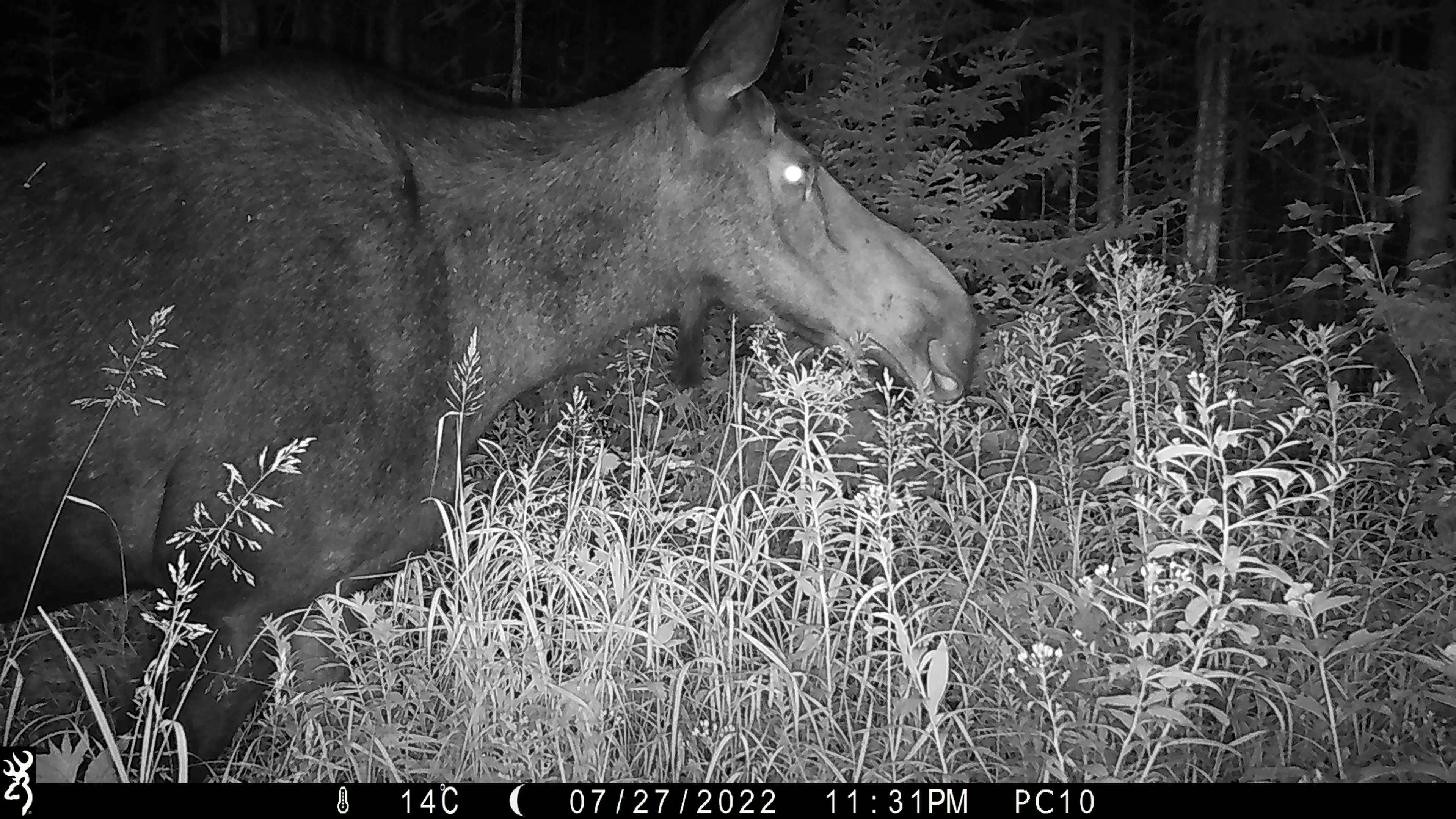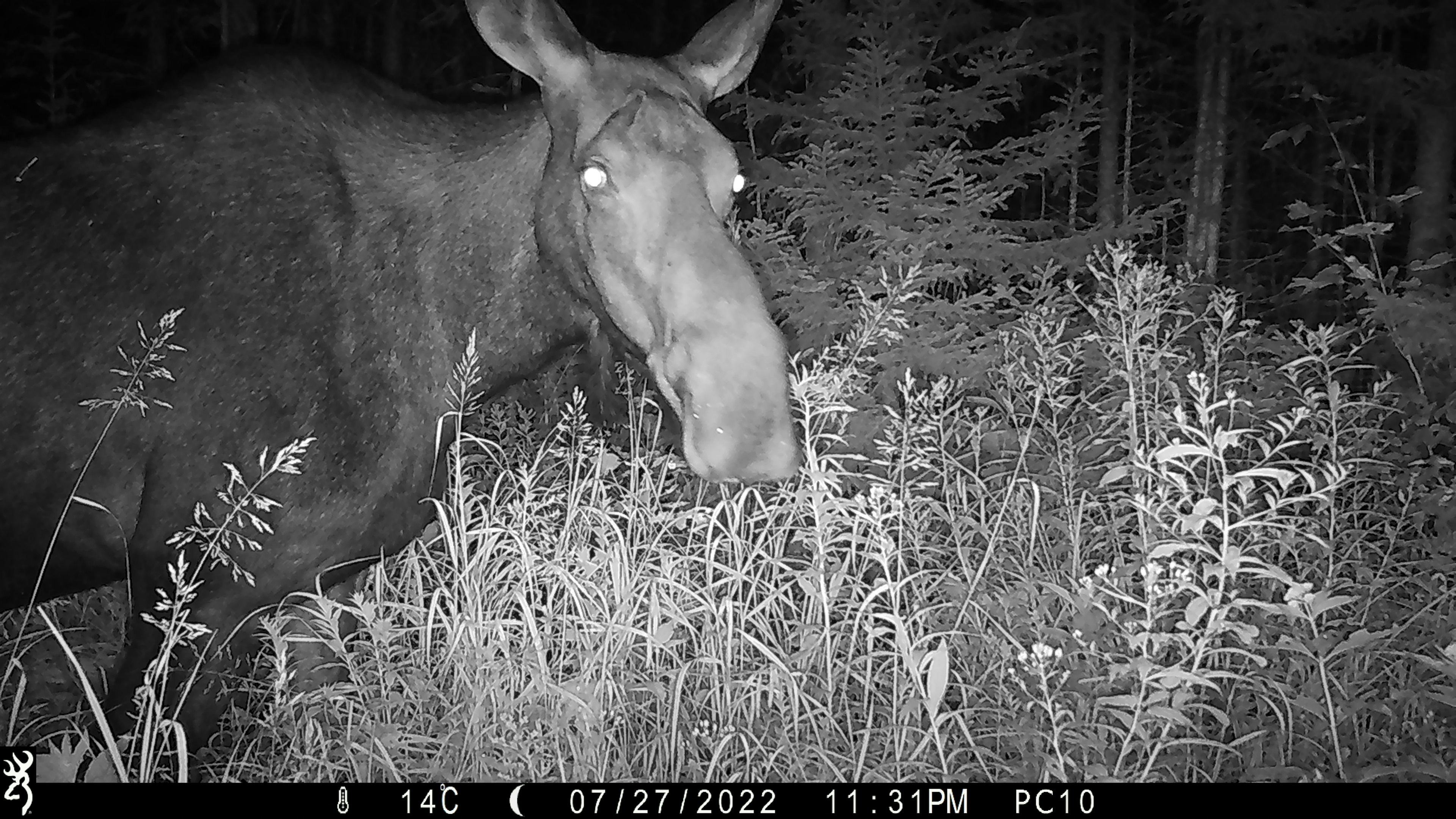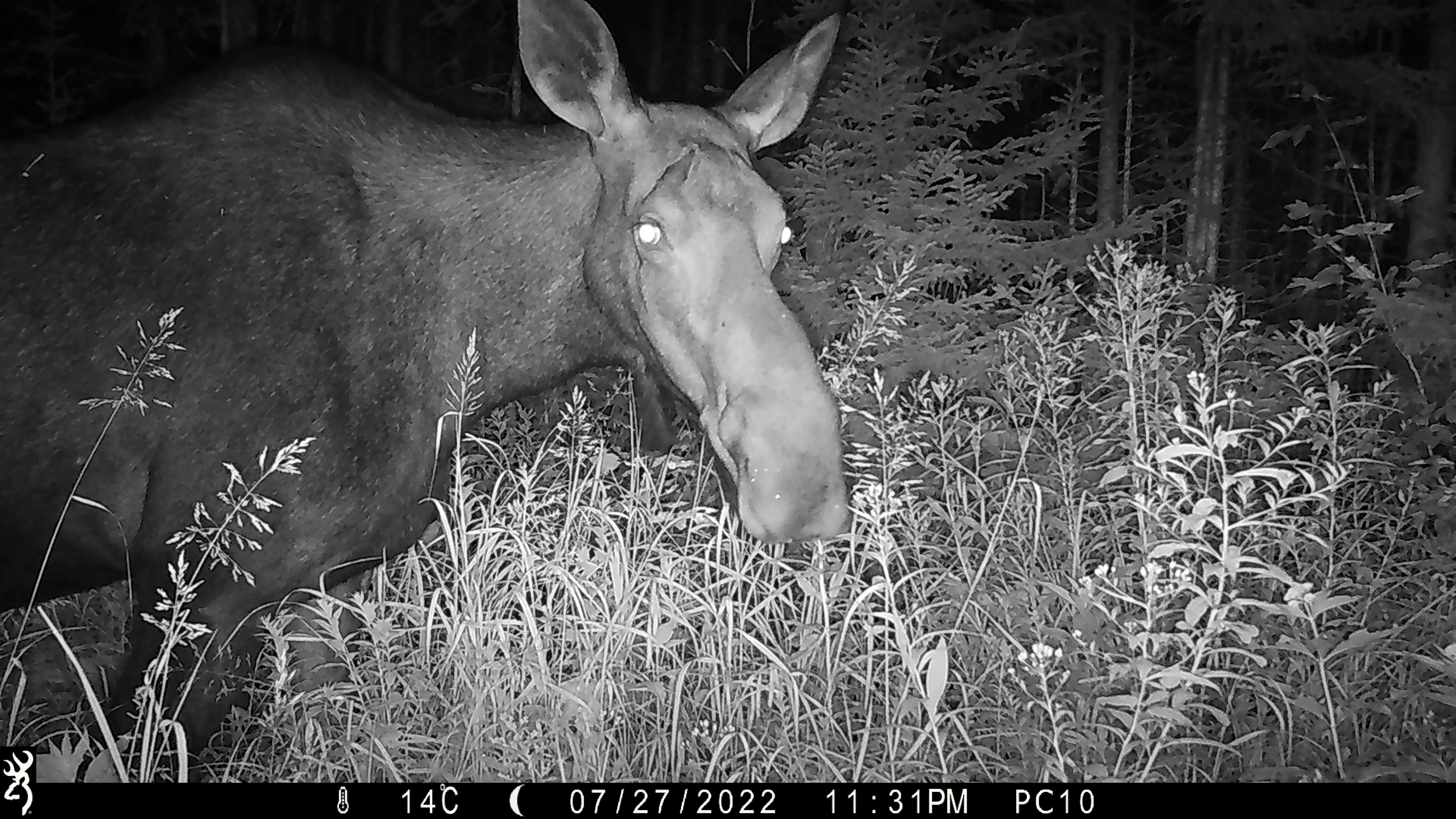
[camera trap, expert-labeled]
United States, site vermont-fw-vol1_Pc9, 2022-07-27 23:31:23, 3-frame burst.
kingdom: Animalia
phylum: Chordata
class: Mammalia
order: Artiodactyla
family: Cervidae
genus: Alces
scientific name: Alces alces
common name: moose